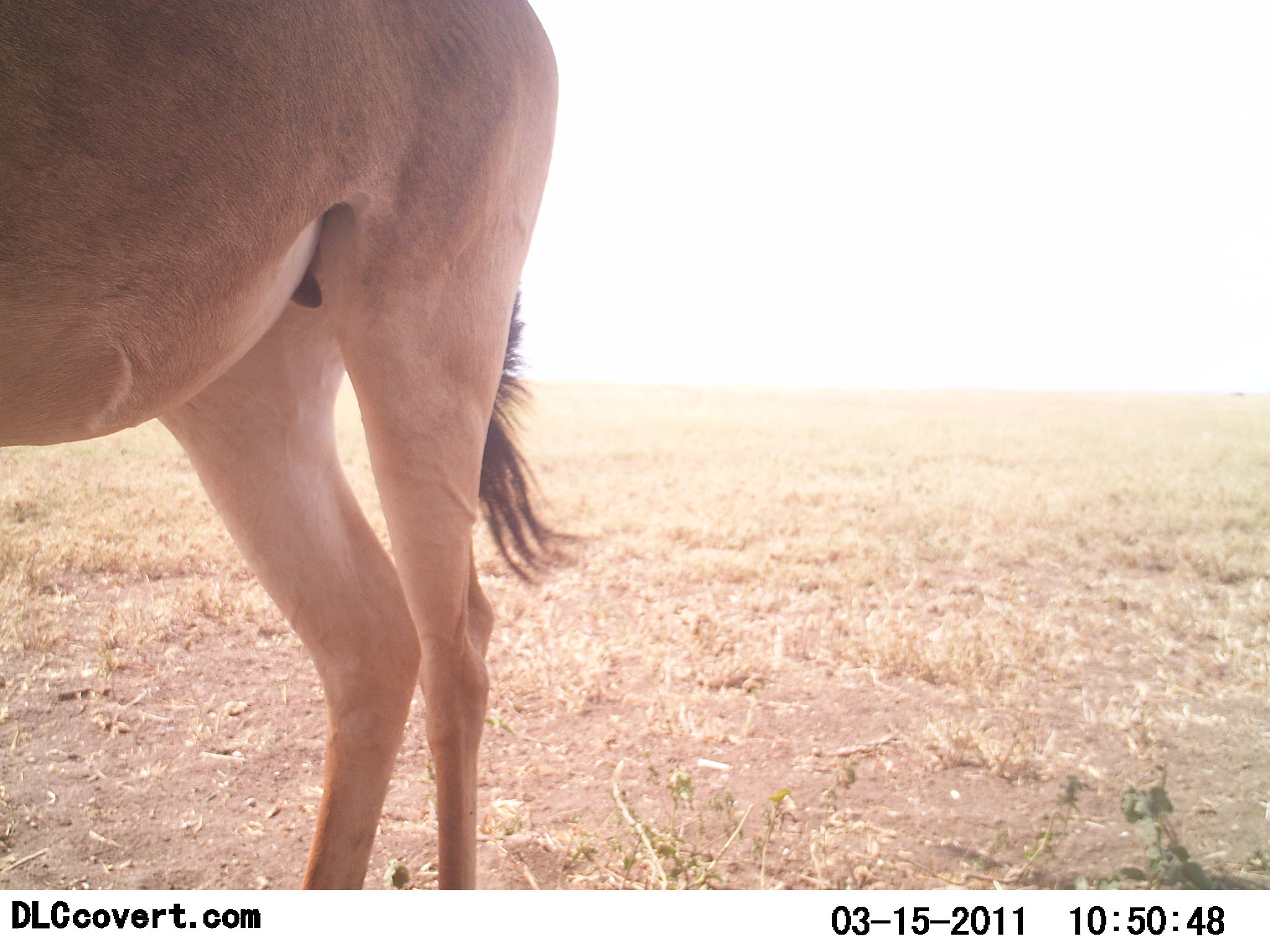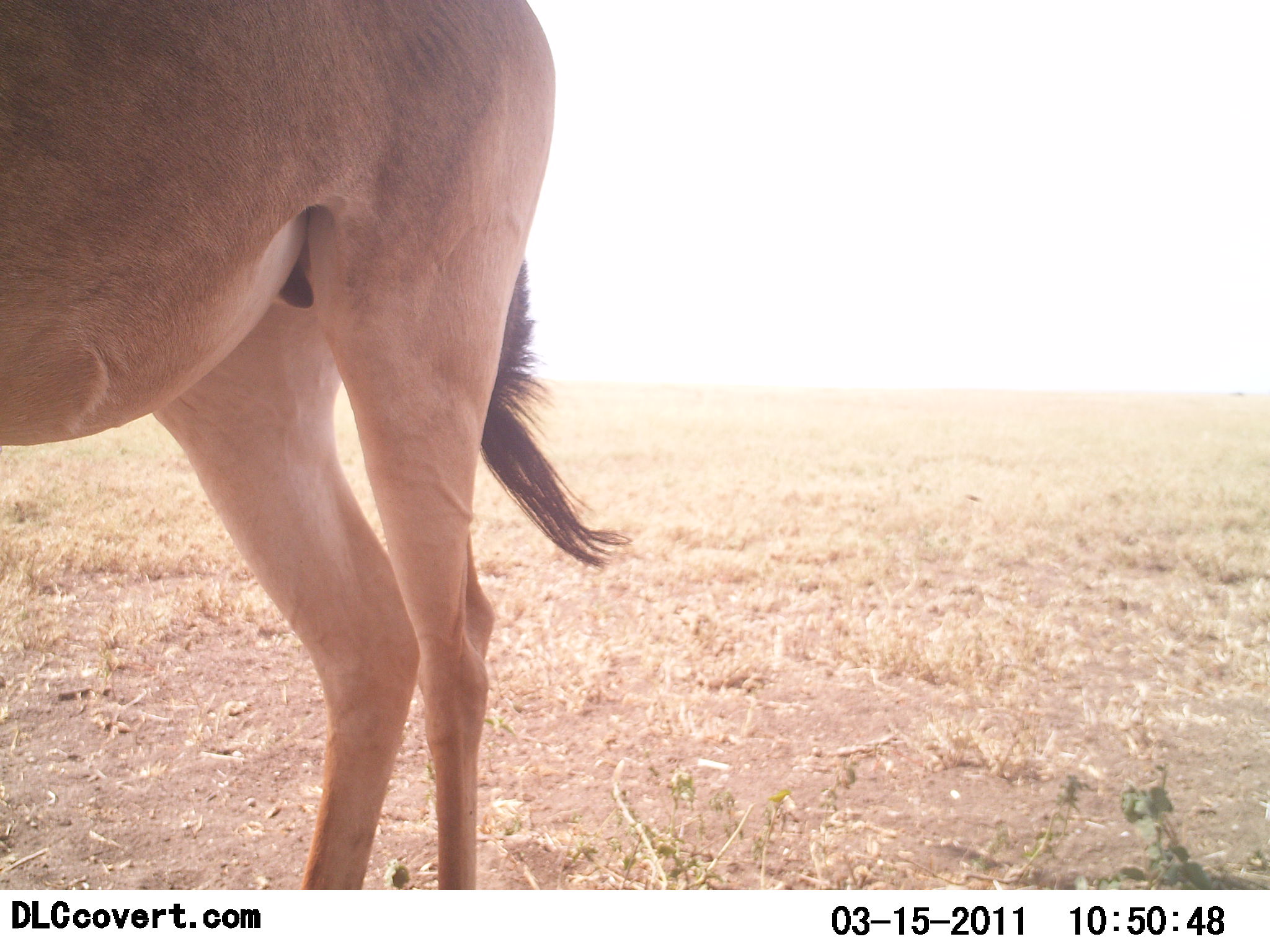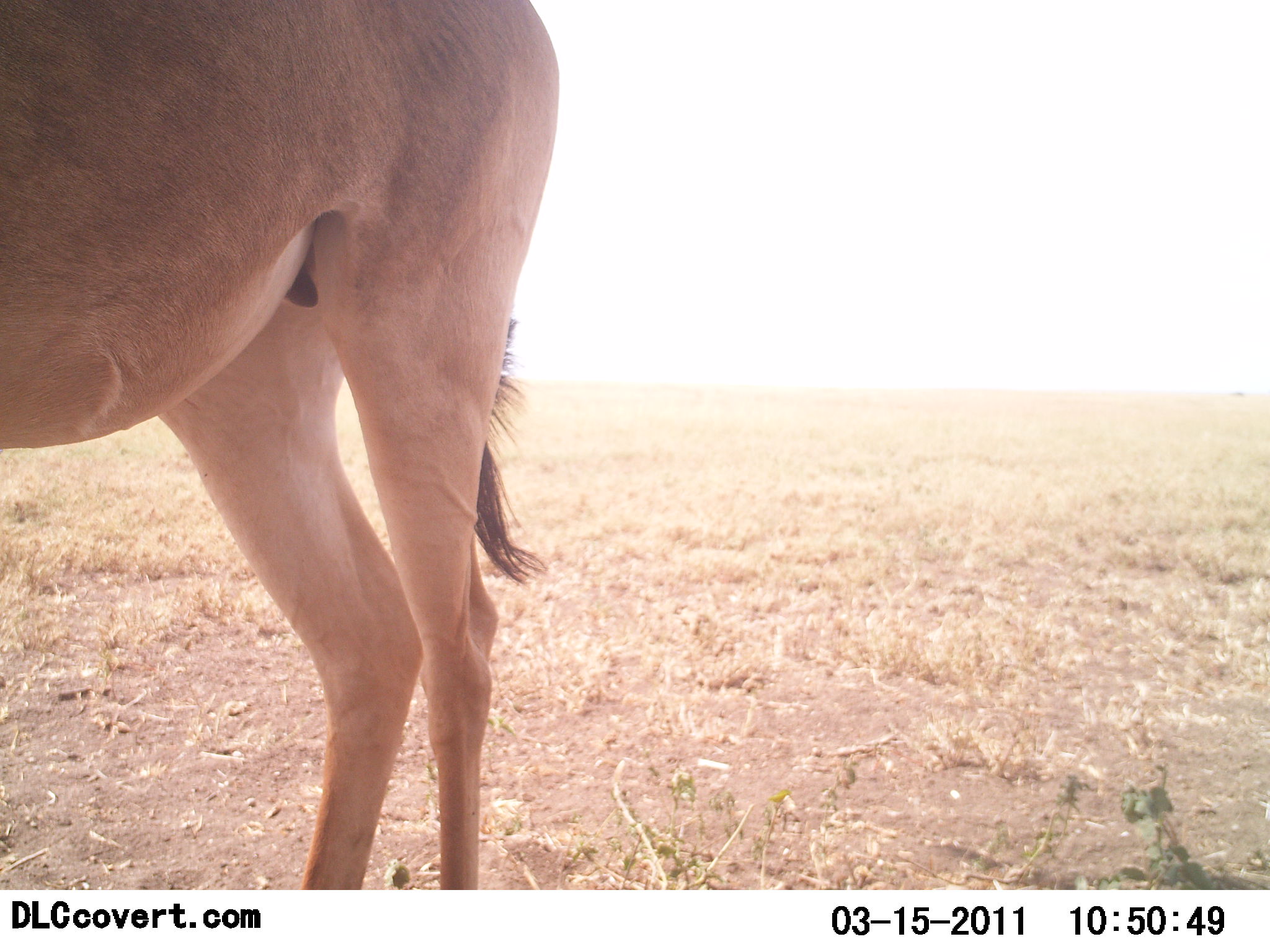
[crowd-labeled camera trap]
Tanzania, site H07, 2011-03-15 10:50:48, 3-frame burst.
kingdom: Animalia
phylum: Chordata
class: Mammalia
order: Artiodactyla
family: Bovidae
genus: Alcelaphus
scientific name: Alcelaphus buselaphus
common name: hartebeest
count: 1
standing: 100%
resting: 0%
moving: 0%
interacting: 0%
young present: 0%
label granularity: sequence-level